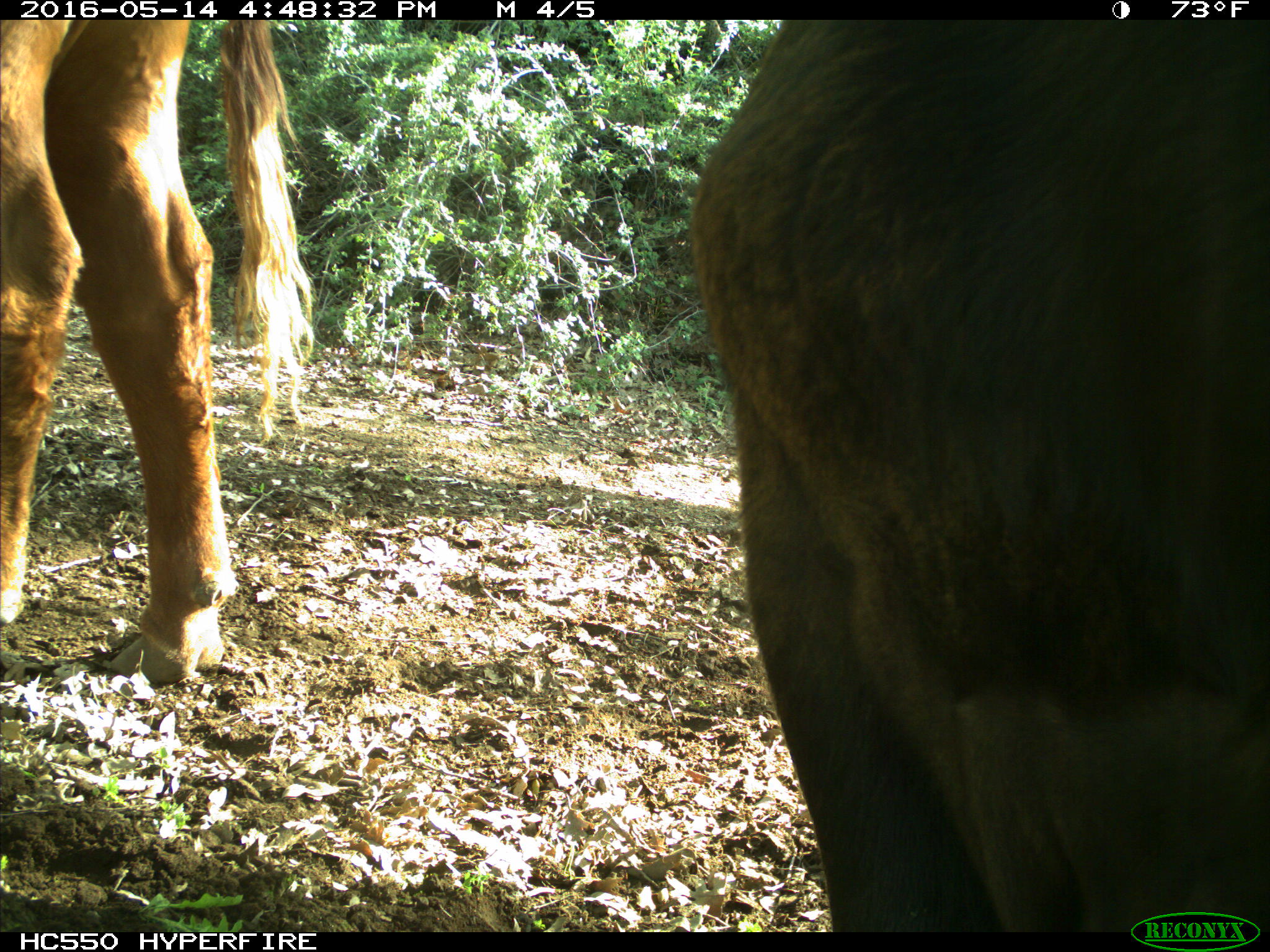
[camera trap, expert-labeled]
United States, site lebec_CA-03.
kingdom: Animalia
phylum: Chordata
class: Mammalia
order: Artiodactyla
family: Bovidae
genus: Bos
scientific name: Bos taurus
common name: domestic cow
Bos taurus (domestic cow).